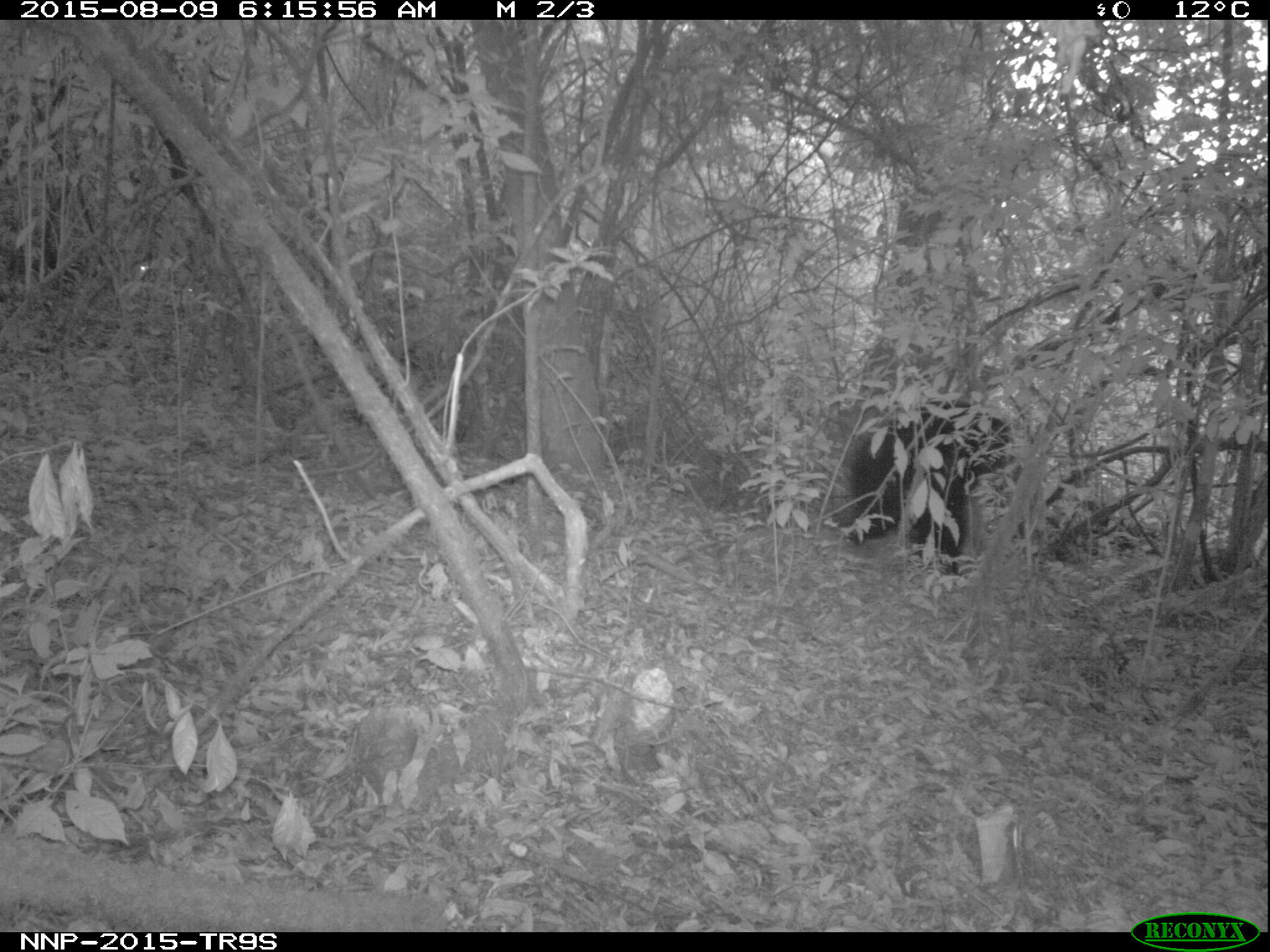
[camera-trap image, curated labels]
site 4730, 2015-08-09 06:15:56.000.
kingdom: Animalia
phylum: Chordata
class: Mammalia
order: Primates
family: Hominidae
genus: Pan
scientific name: Pan troglodytes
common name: chimpanzee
Pan troglodytes (chimpanzee), count 1.